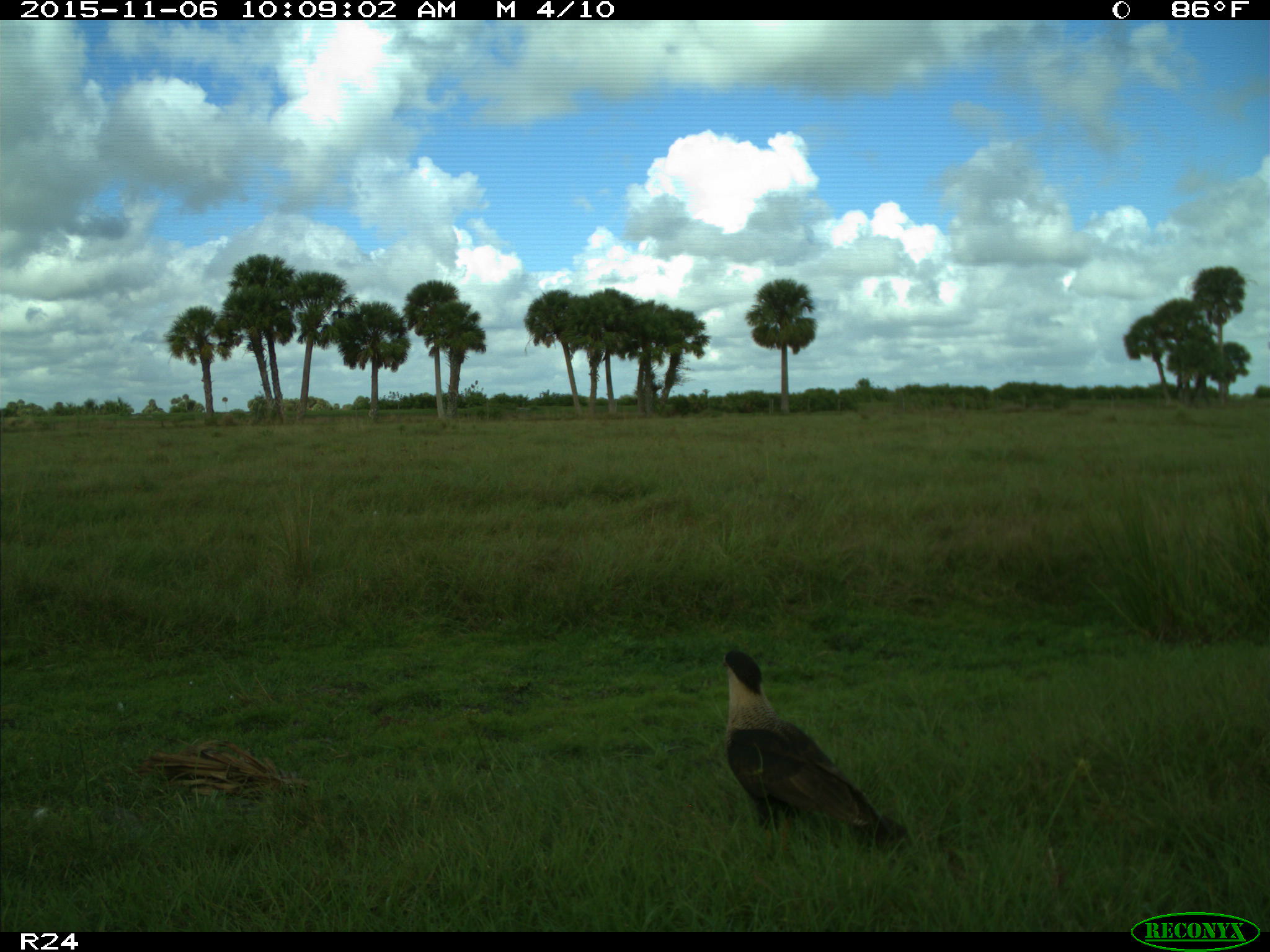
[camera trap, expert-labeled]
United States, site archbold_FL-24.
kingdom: Animalia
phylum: Chordata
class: Aves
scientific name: Aves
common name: birds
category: unidentified bird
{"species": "unidentified bird (birds) (Aves)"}